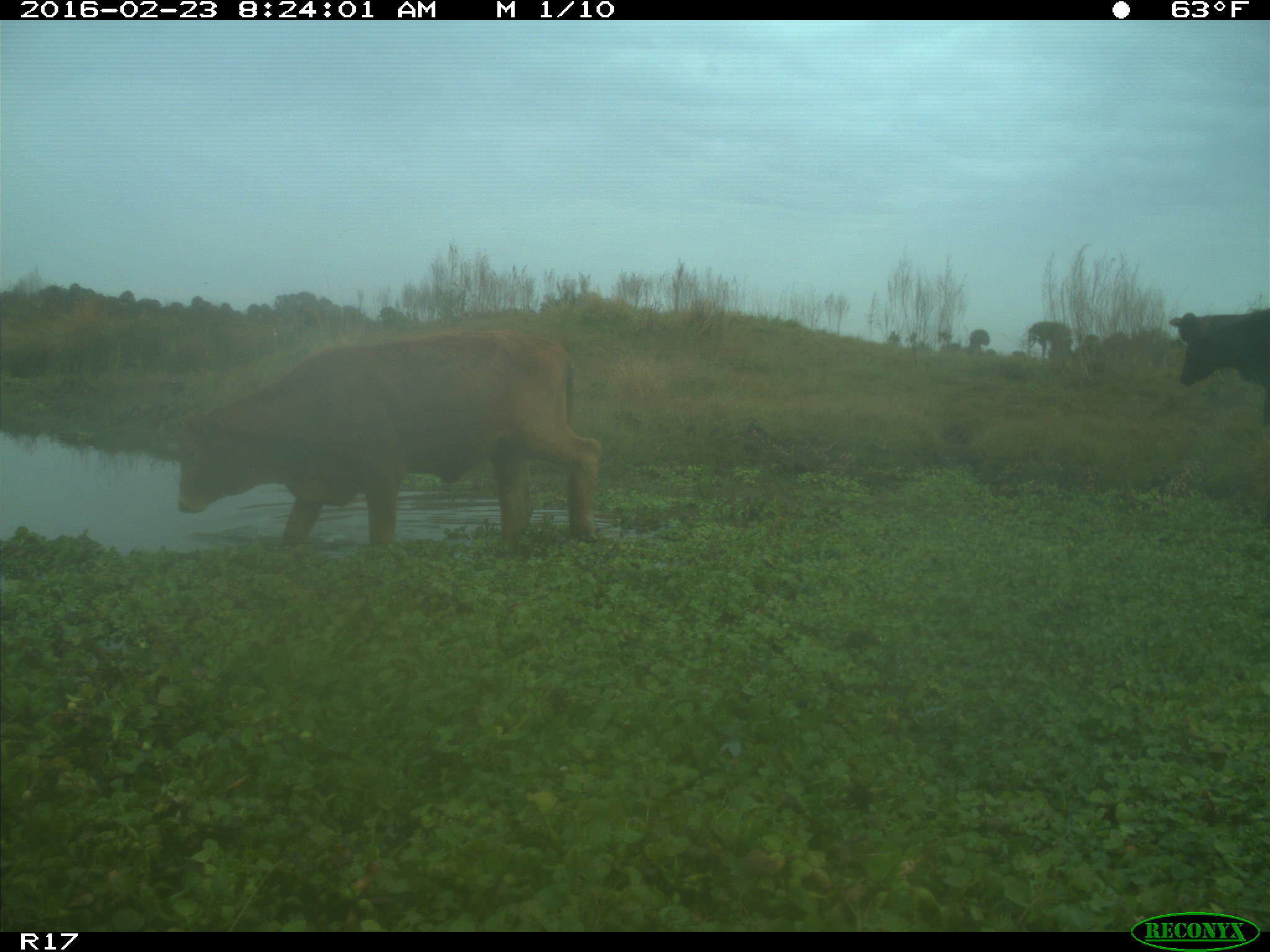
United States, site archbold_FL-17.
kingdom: Animalia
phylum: Chordata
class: Mammalia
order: Artiodactyla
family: Bovidae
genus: Bos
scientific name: Bos taurus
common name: domestic cow